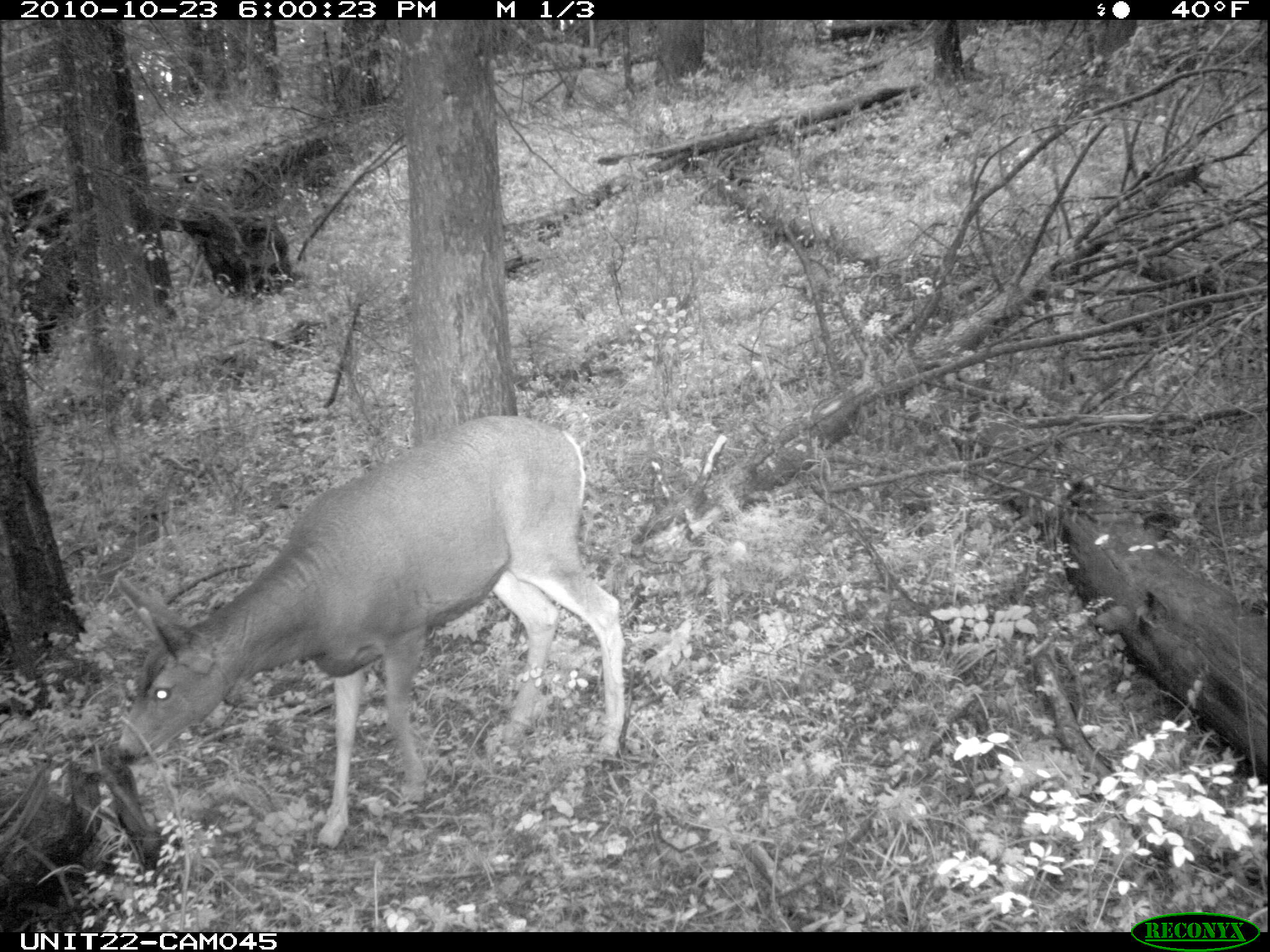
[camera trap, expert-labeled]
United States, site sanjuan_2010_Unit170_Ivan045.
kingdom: Animalia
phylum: Chordata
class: Mammalia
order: Artiodactyla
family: Cervidae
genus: Odocoileus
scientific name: Odocoileus hemionus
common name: mule deer